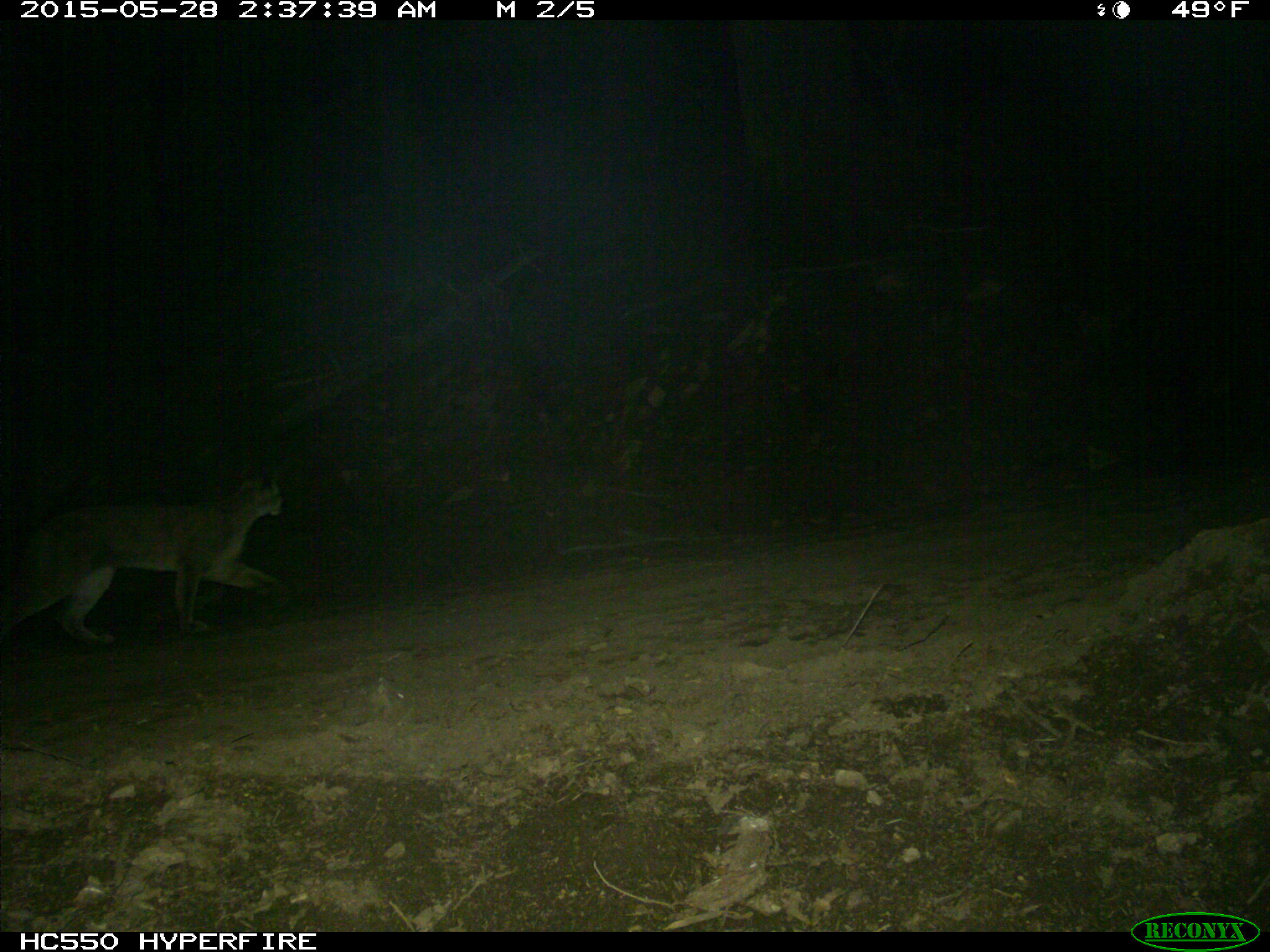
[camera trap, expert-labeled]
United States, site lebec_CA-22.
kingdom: Animalia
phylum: Chordata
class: Mammalia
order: Carnivora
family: Felidae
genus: Puma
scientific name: Puma concolor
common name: mountain lion